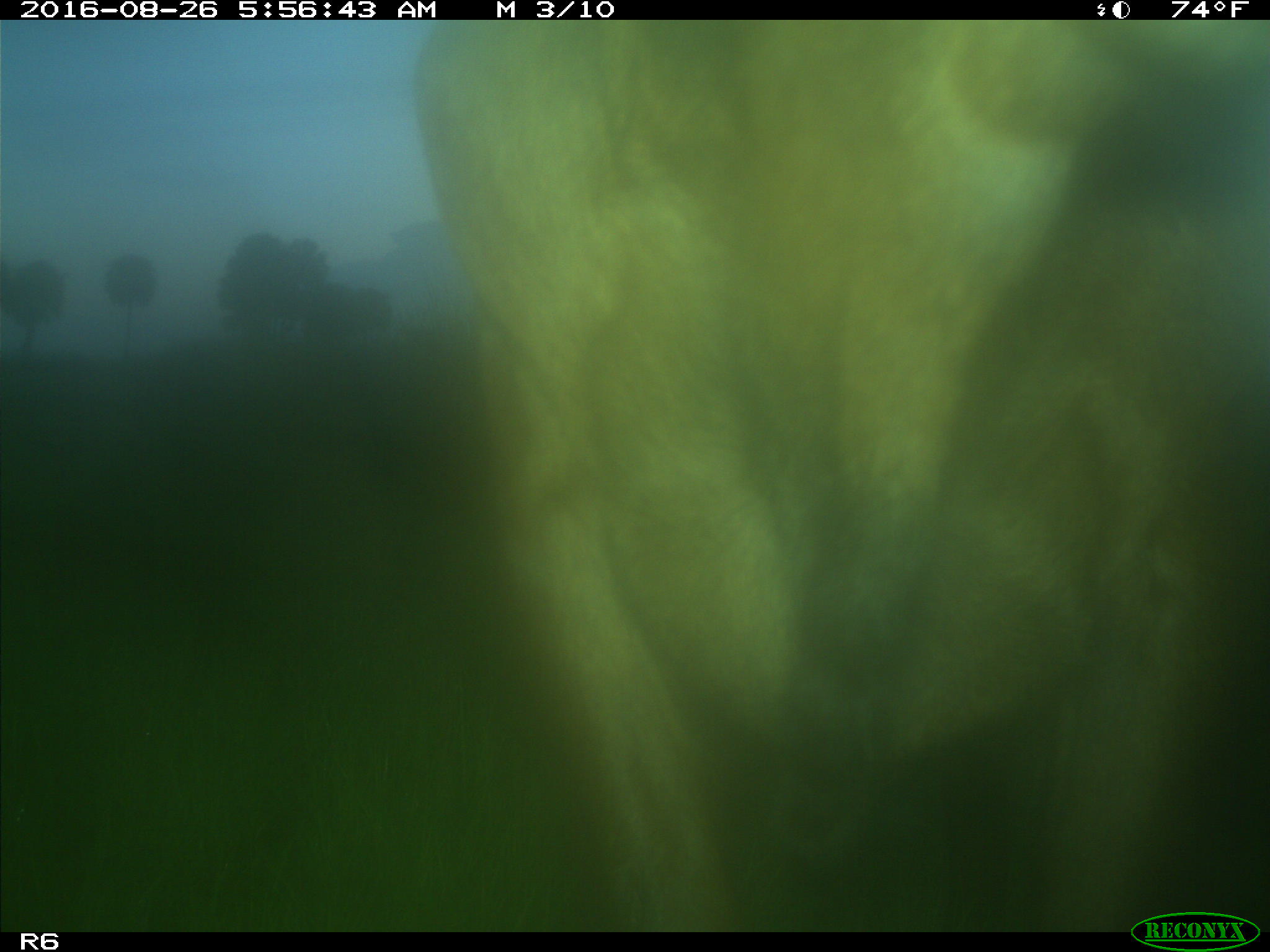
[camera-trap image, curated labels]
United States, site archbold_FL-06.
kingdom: Animalia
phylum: Chordata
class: Mammalia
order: Artiodactyla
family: Bovidae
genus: Bos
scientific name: Bos taurus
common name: domestic cow